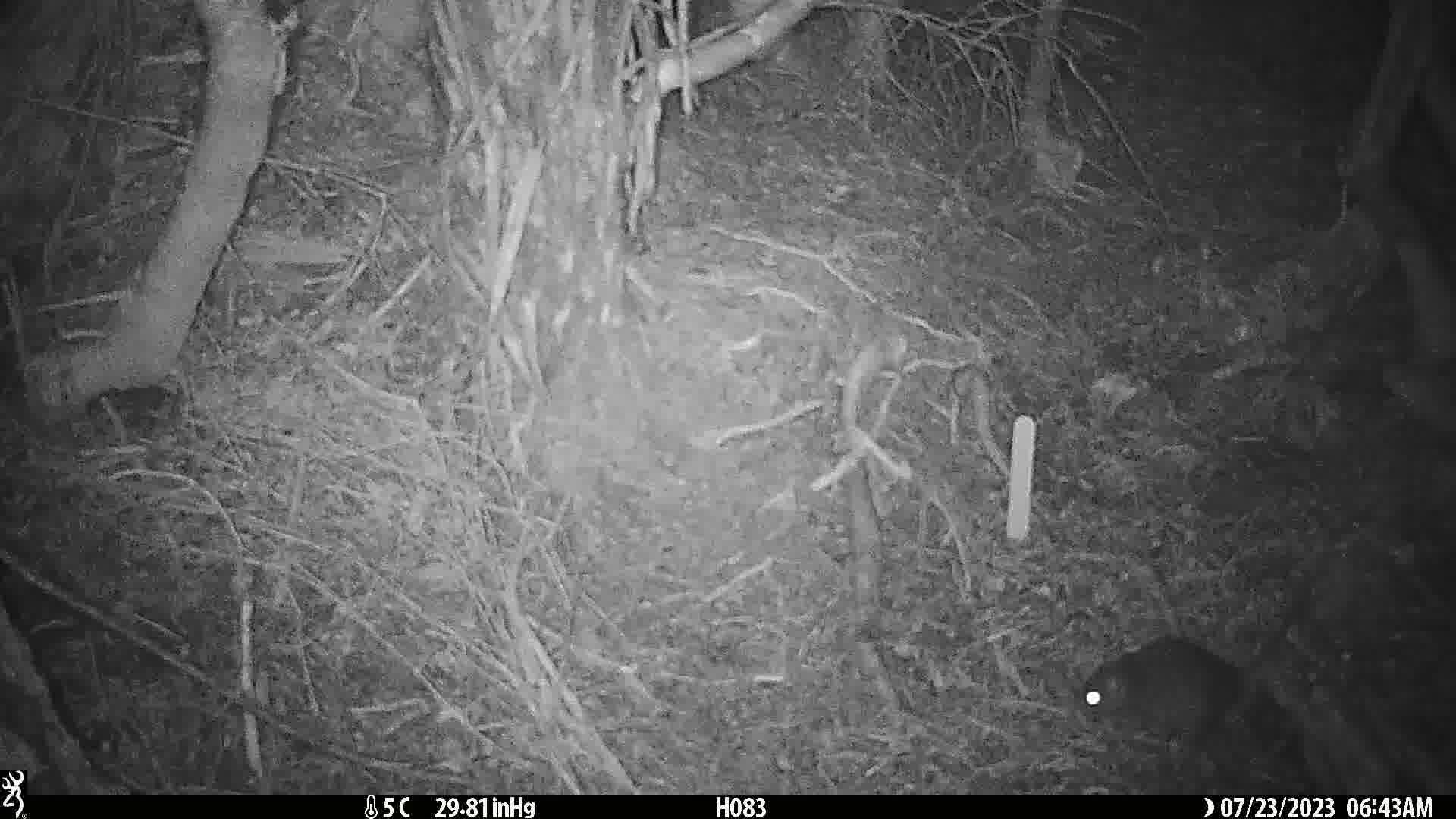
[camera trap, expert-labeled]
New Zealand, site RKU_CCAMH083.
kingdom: Animalia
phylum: Chordata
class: Mammalia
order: Rodentia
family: Muridae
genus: Rattus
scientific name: Rattus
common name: rat